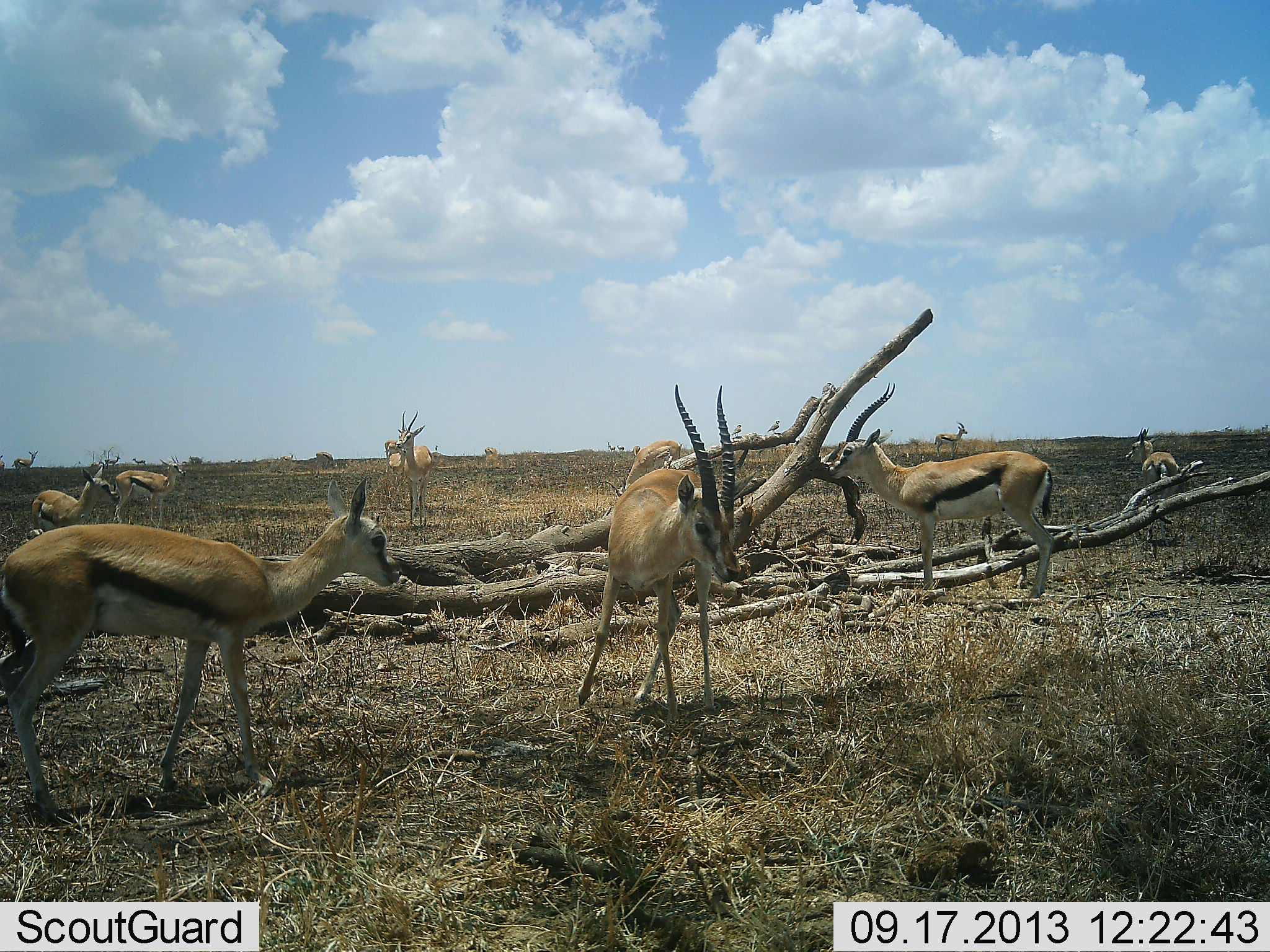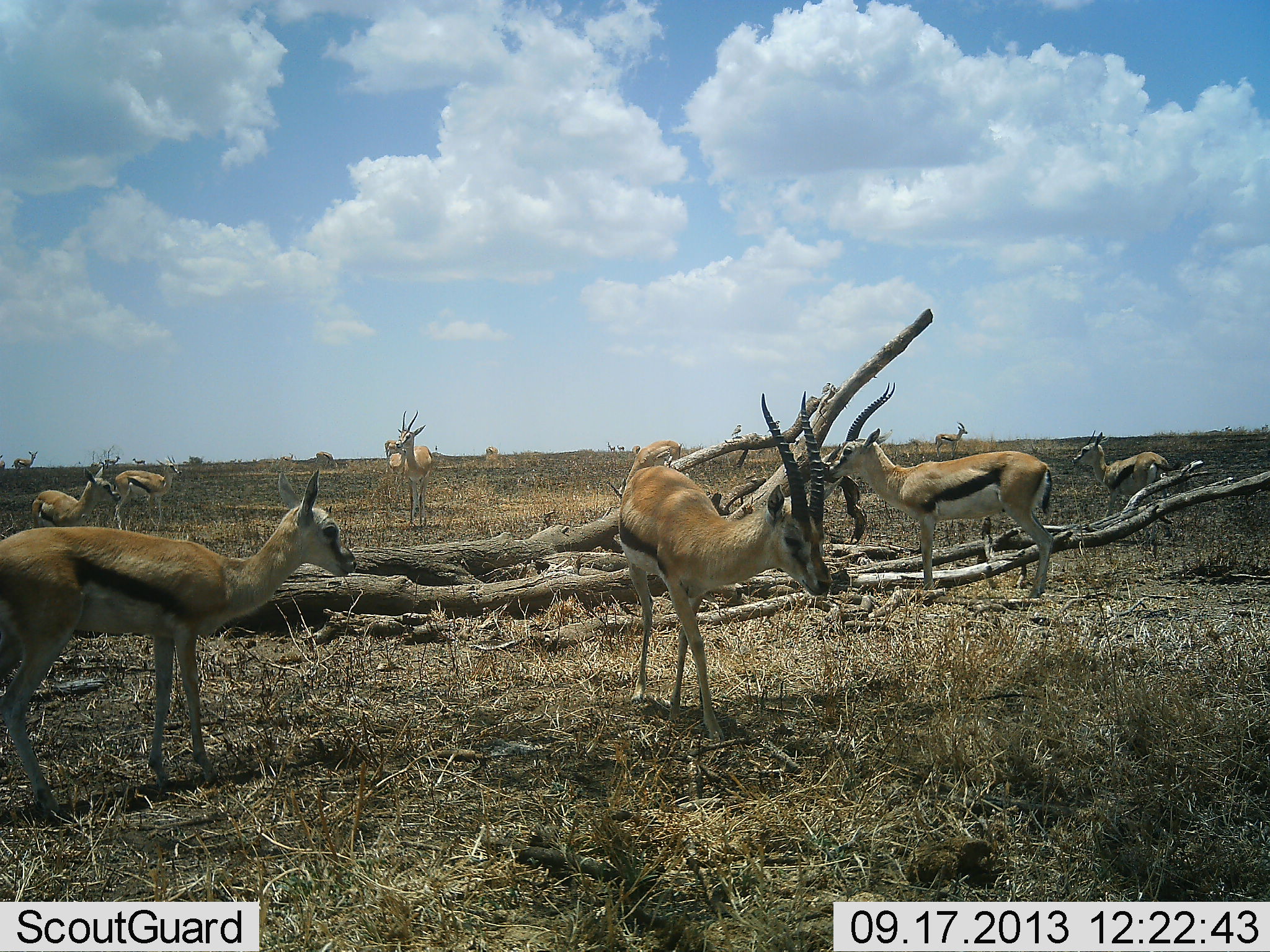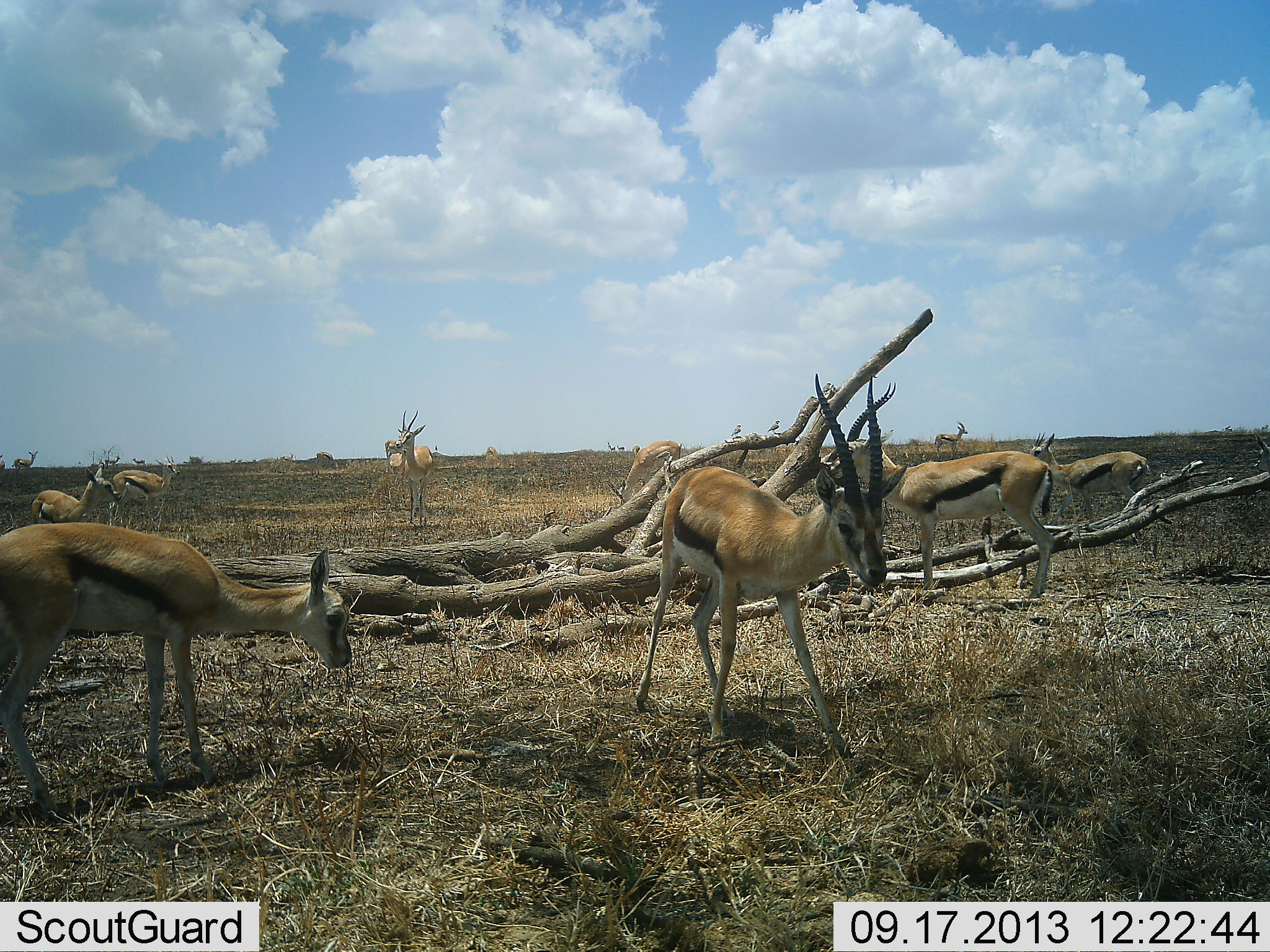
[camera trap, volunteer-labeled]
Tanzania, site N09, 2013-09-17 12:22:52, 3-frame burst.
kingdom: Animalia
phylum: Chordata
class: Mammalia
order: Artiodactyla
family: Bovidae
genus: Eudorcas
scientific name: Eudorcas thomsonii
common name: thomson's gazelle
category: gazellethomsons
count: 11-50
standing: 94%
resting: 6%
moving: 50%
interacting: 0%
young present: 11%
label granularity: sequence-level